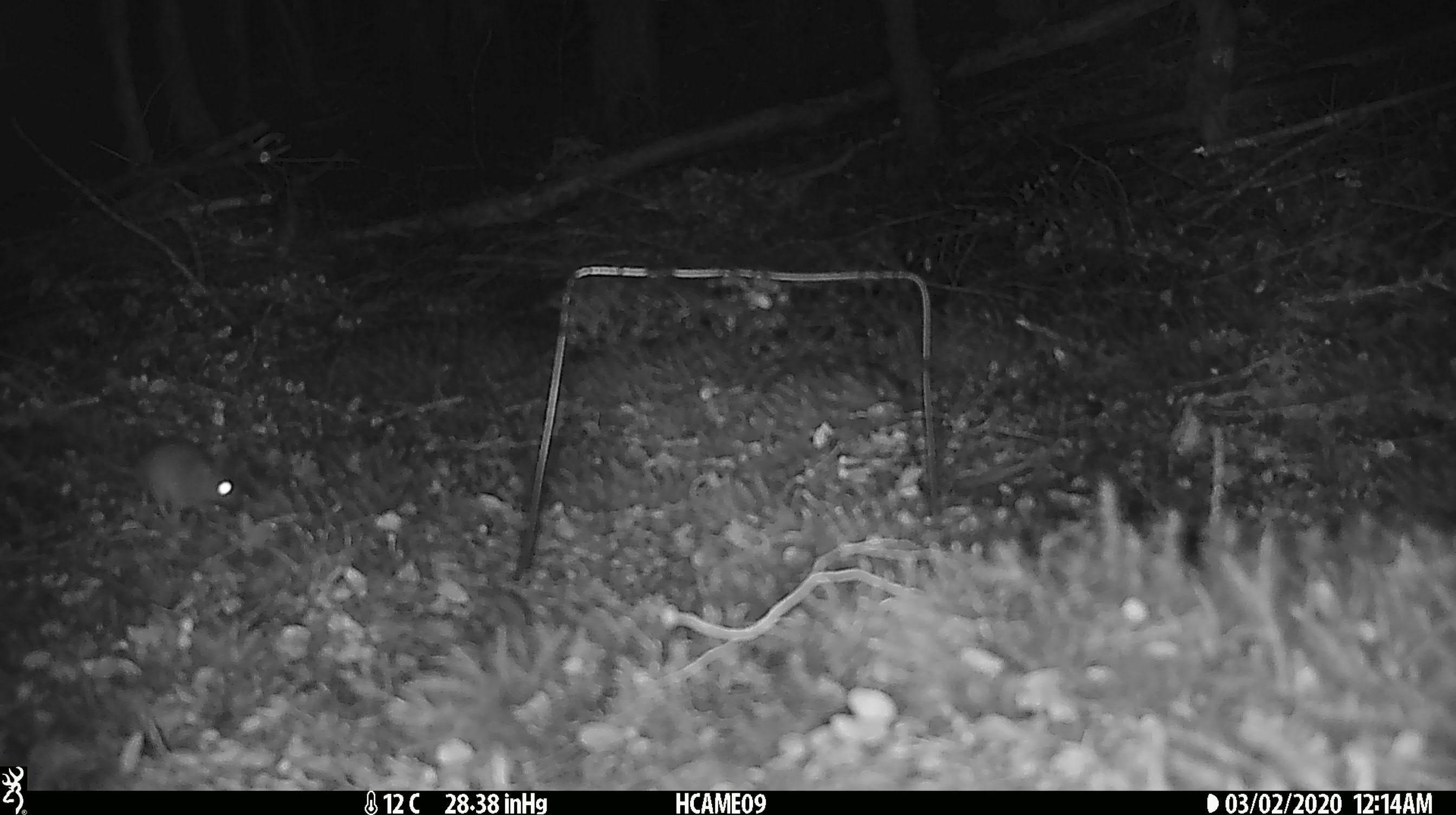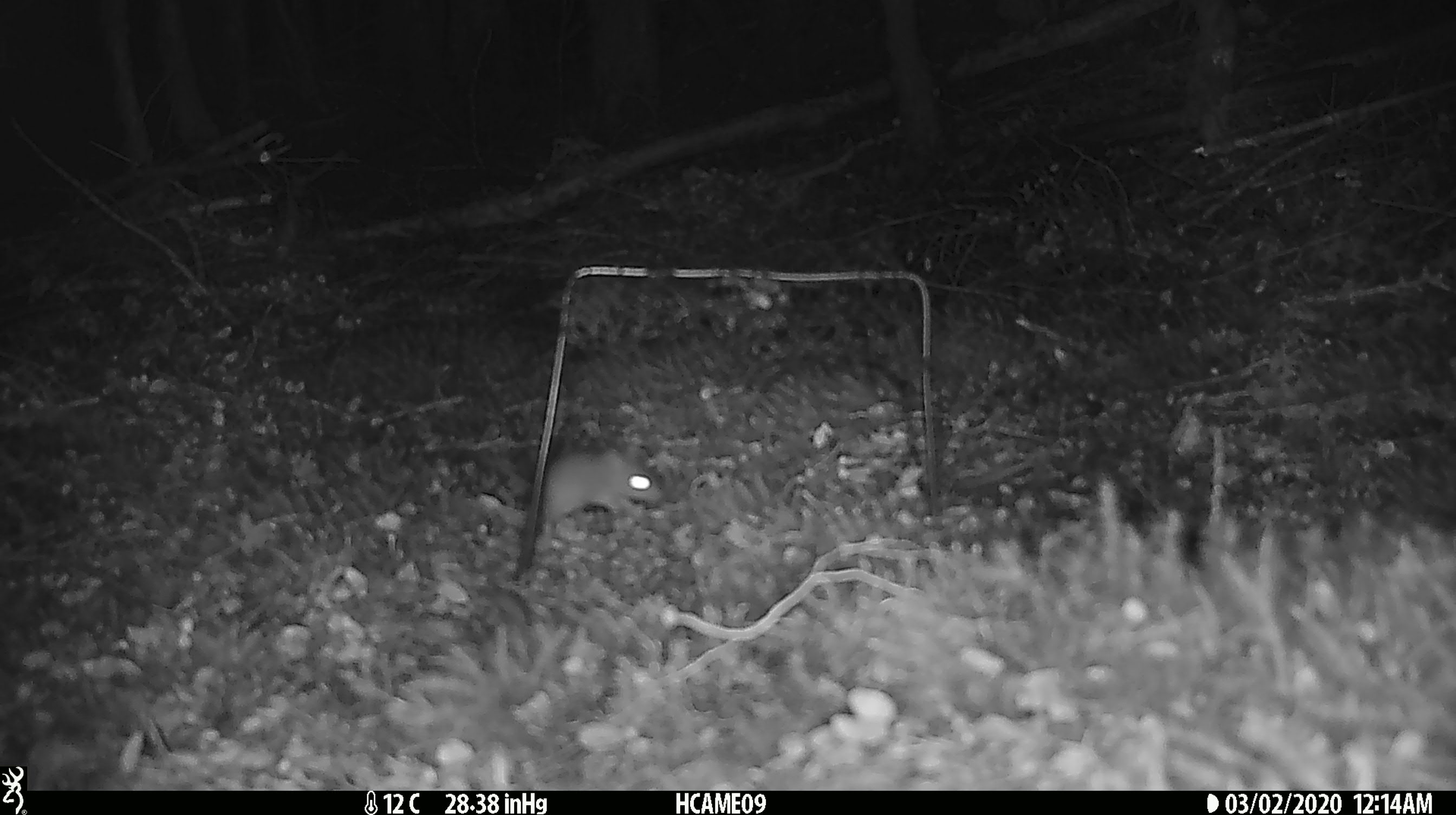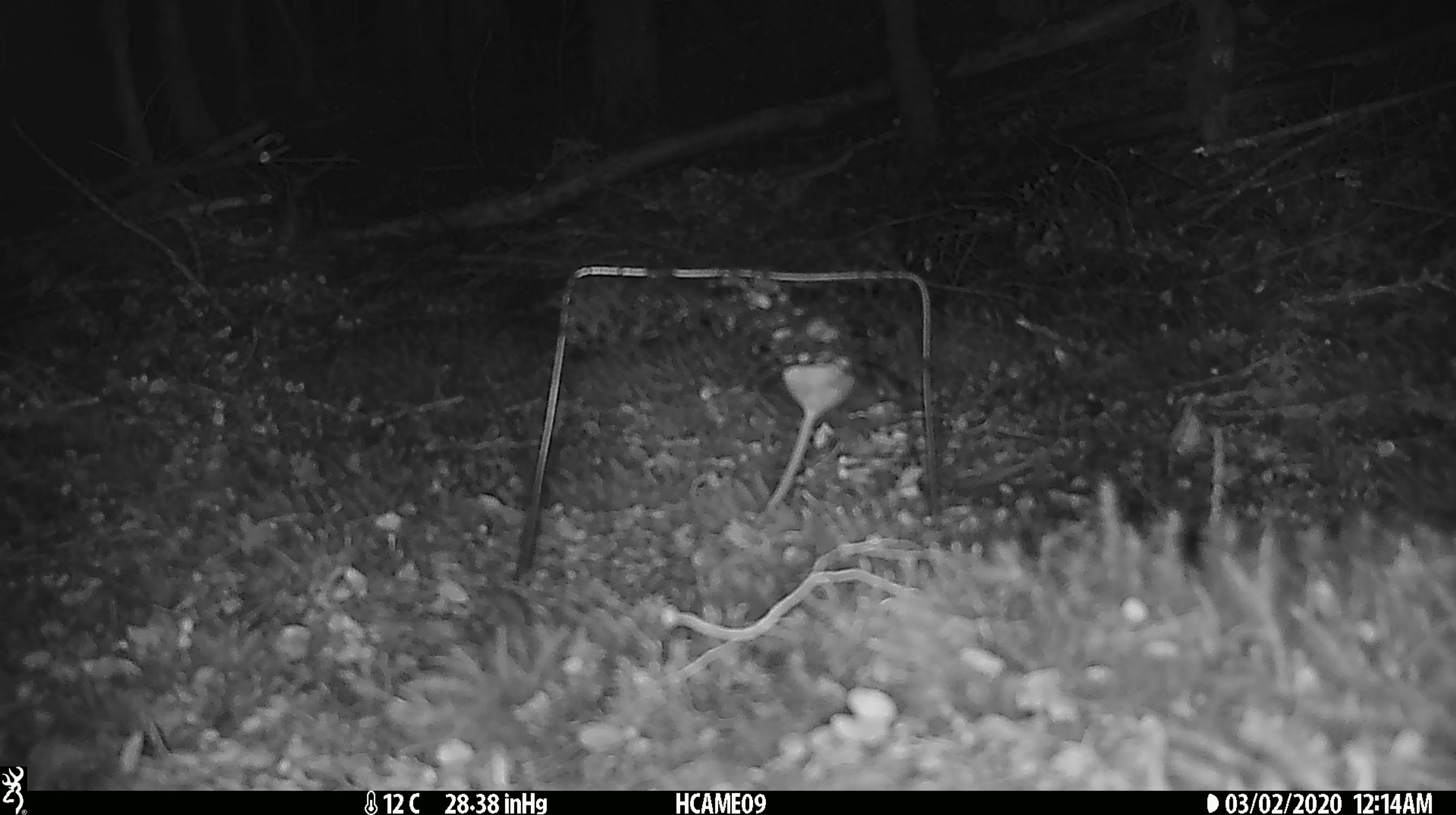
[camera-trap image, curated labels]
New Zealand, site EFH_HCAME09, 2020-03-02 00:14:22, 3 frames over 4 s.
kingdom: Animalia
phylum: Chordata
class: Mammalia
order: Rodentia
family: Muridae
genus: Mus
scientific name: Mus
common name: mouse